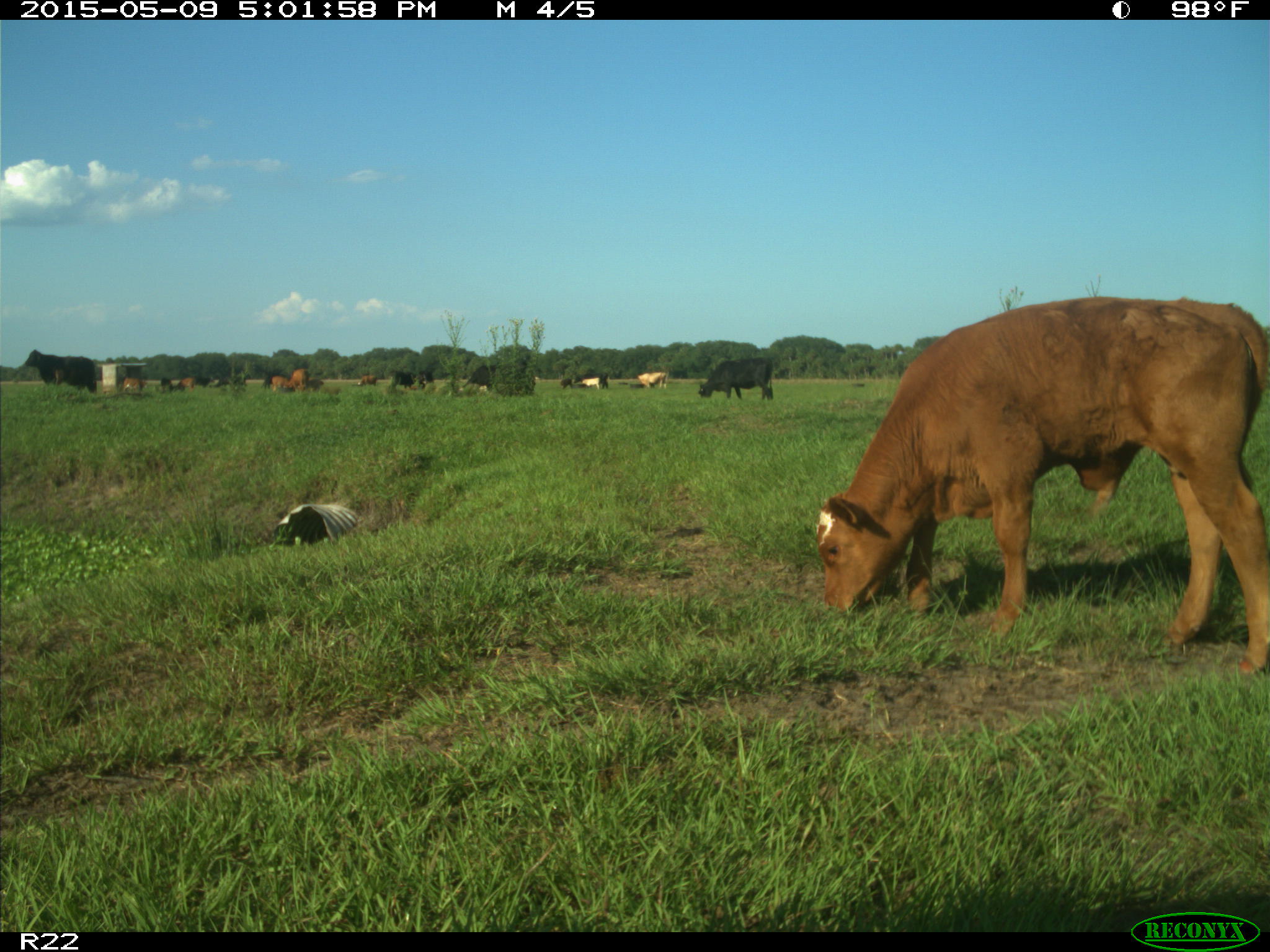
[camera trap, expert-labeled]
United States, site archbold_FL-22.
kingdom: Animalia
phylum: Chordata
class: Mammalia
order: Artiodactyla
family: Bovidae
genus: Bos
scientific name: Bos taurus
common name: domestic cow